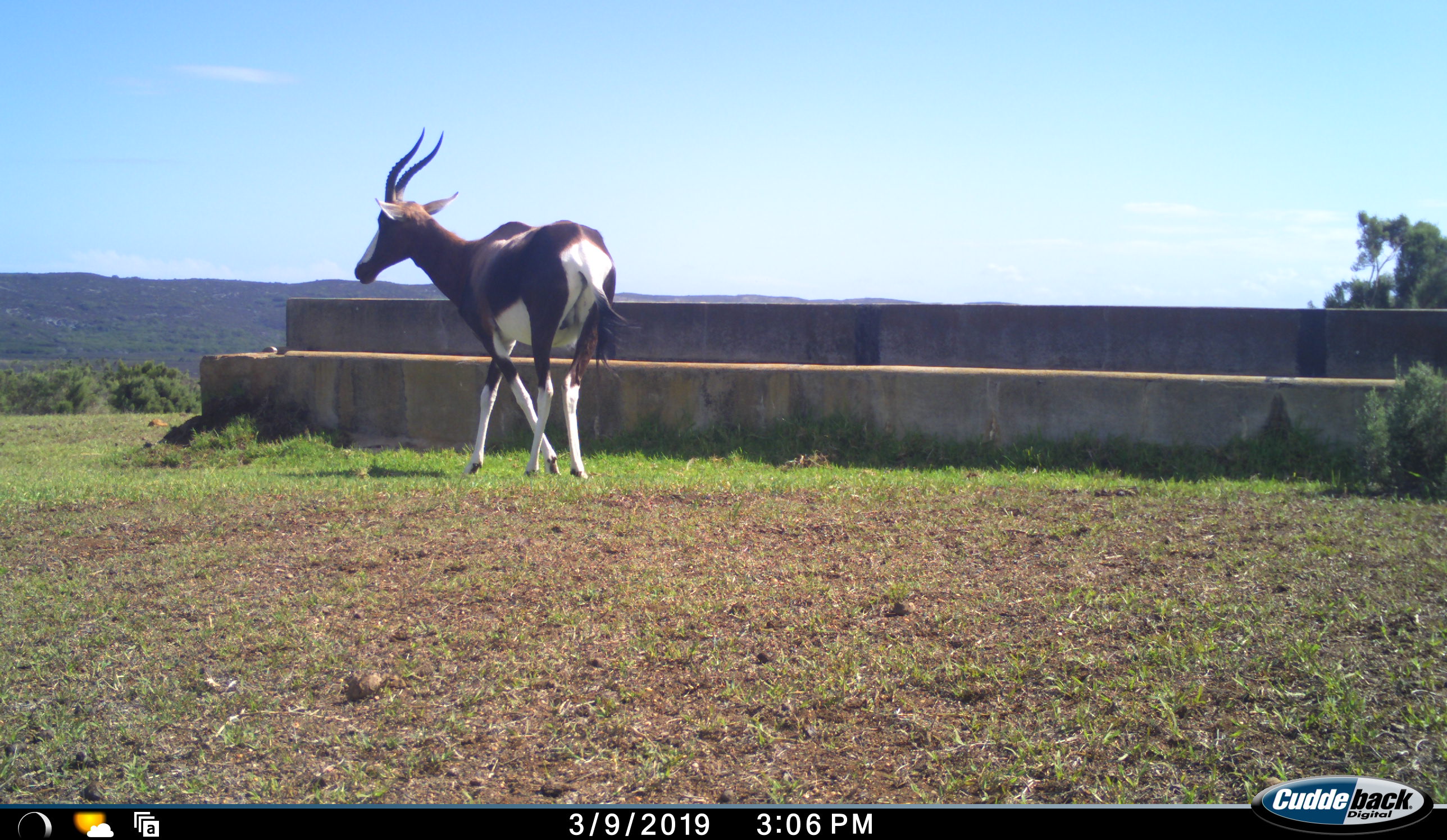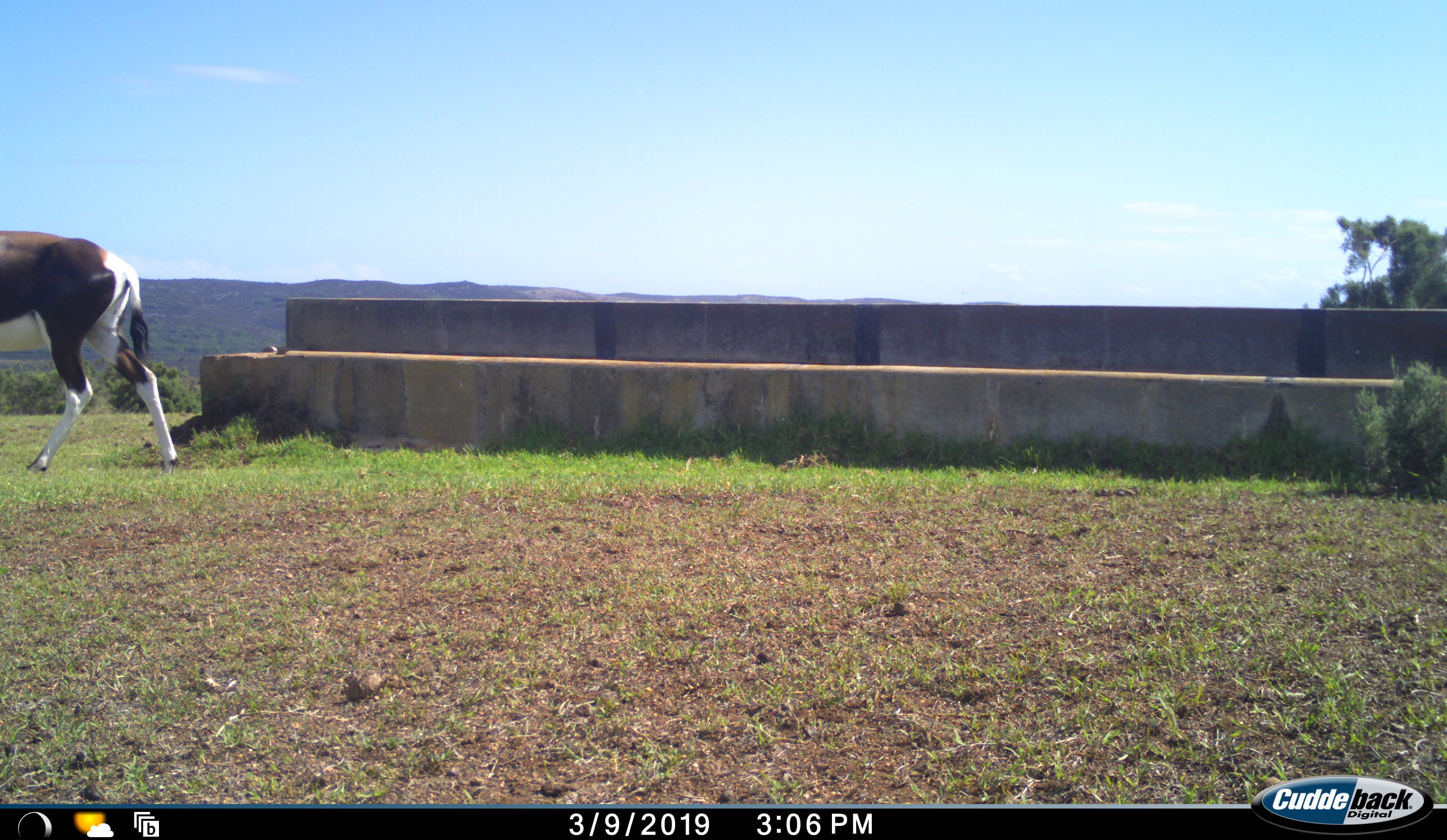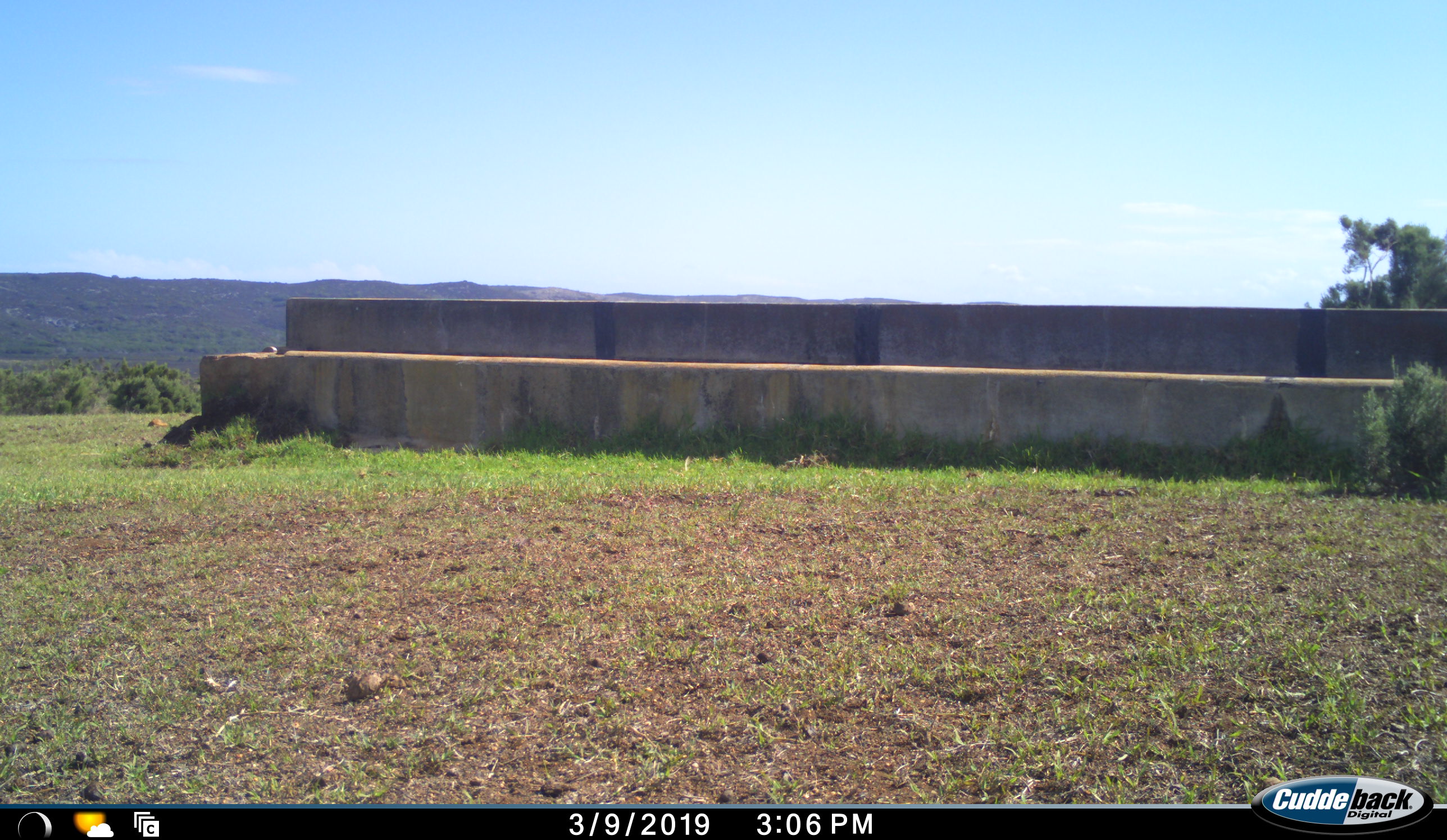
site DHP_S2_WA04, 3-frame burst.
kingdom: Animalia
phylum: Chordata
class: Mammalia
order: Artiodactyla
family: Bovidae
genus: Damaliscus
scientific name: Damaliscus pygargus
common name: bontebok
Bontebok (Damaliscus pygargus), count 1. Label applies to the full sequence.